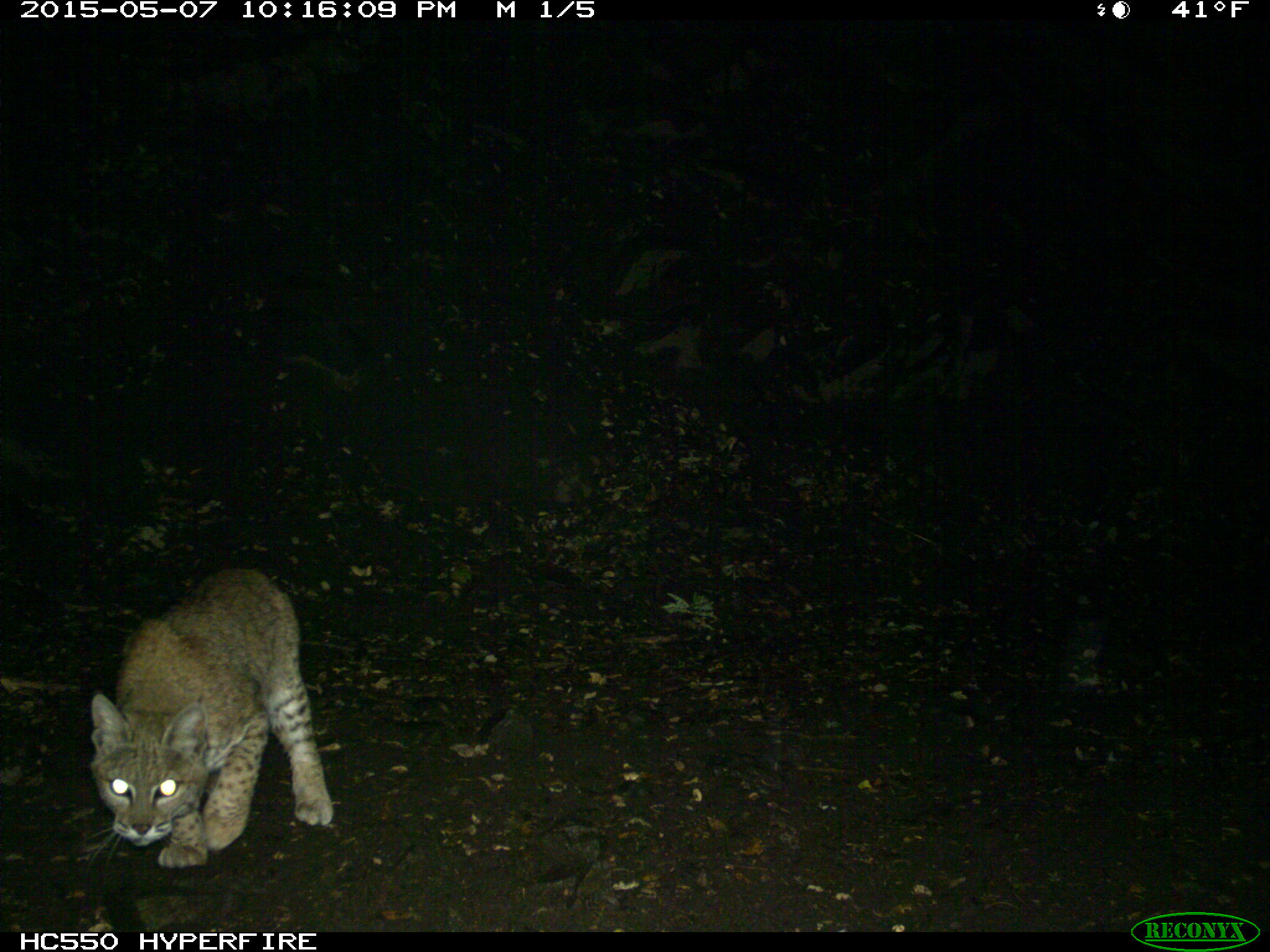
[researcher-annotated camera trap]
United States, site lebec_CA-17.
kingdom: Animalia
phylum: Chordata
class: Mammalia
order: Carnivora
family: Felidae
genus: Lynx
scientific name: Lynx rufus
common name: bobcat